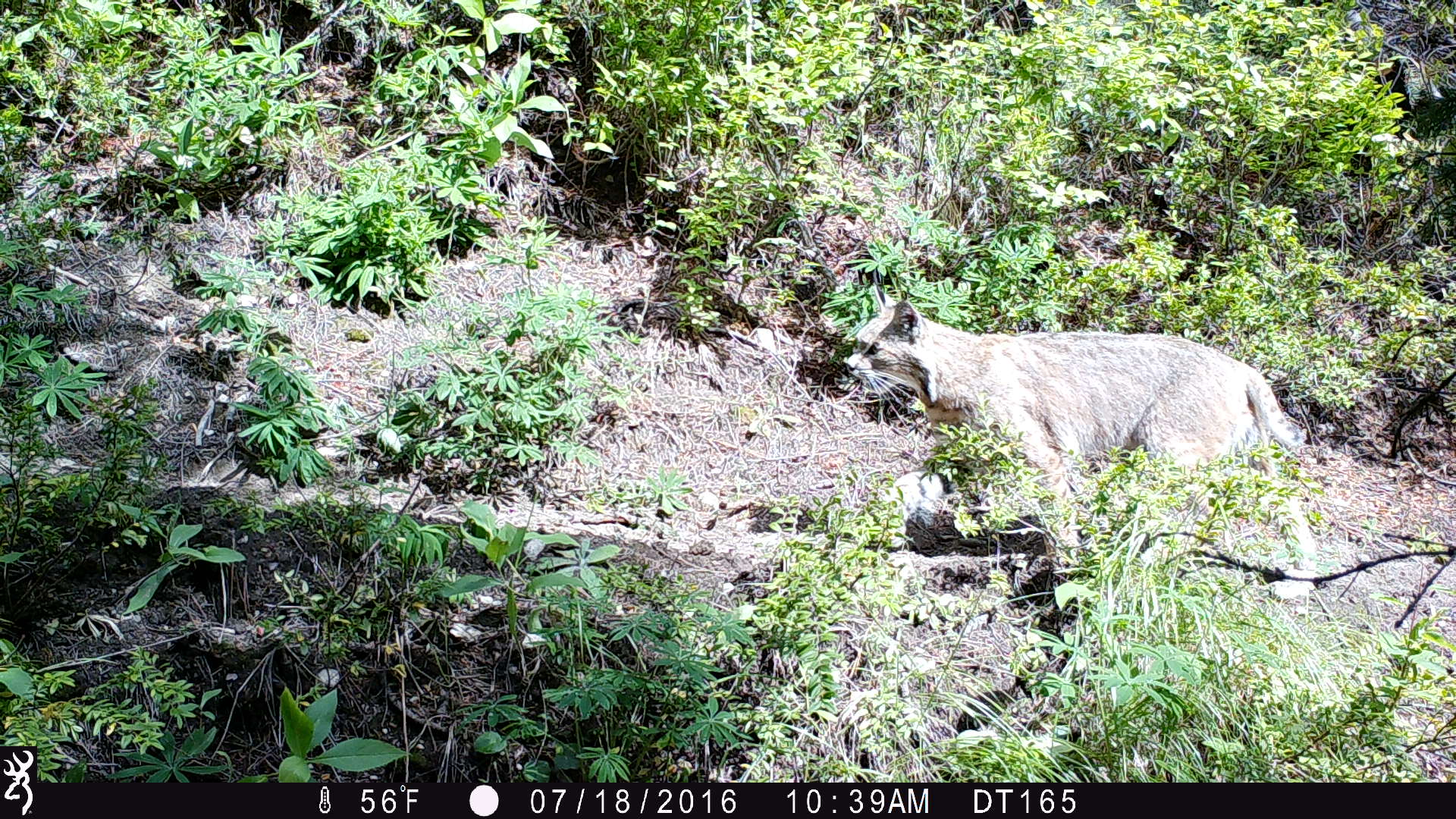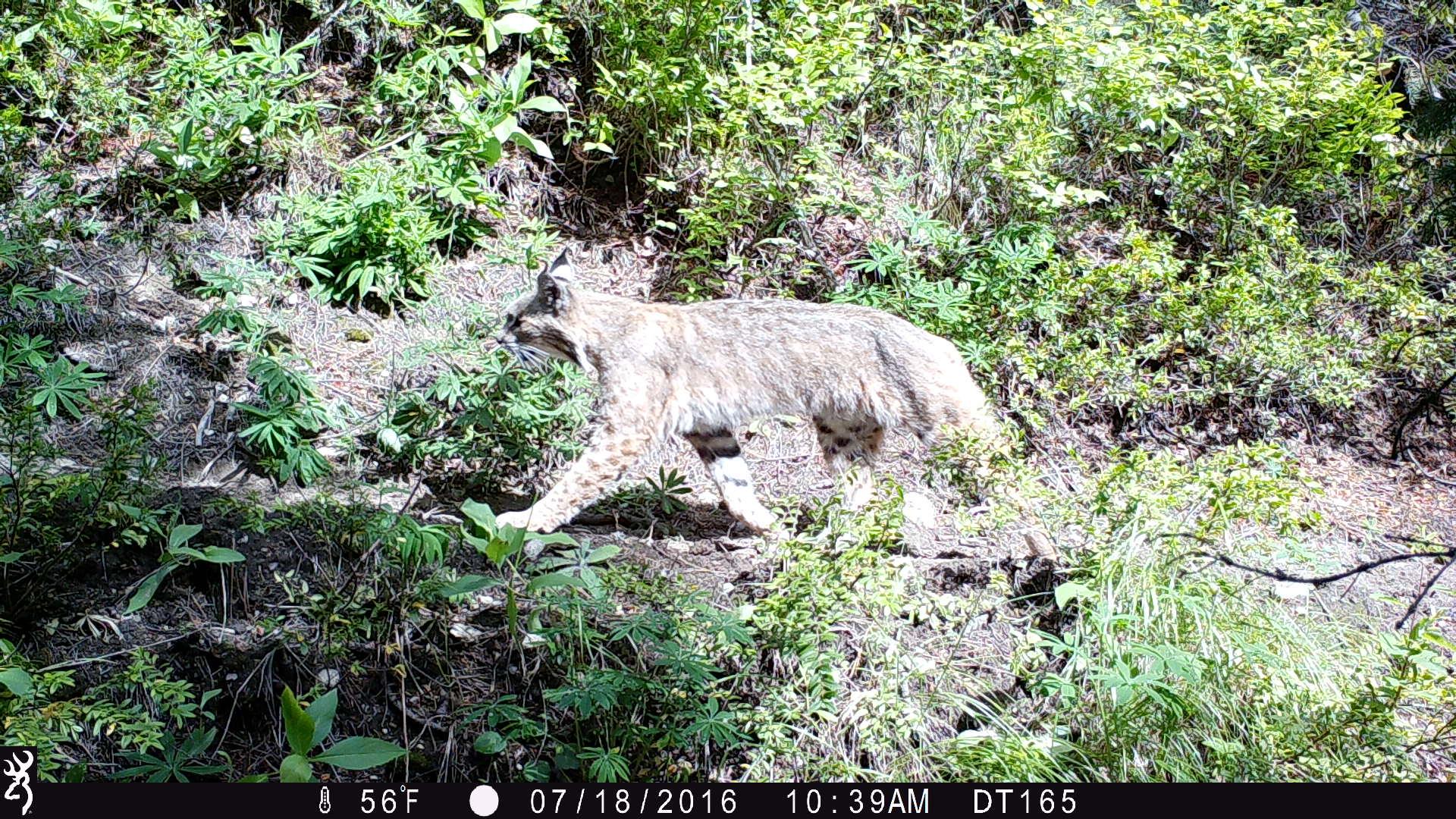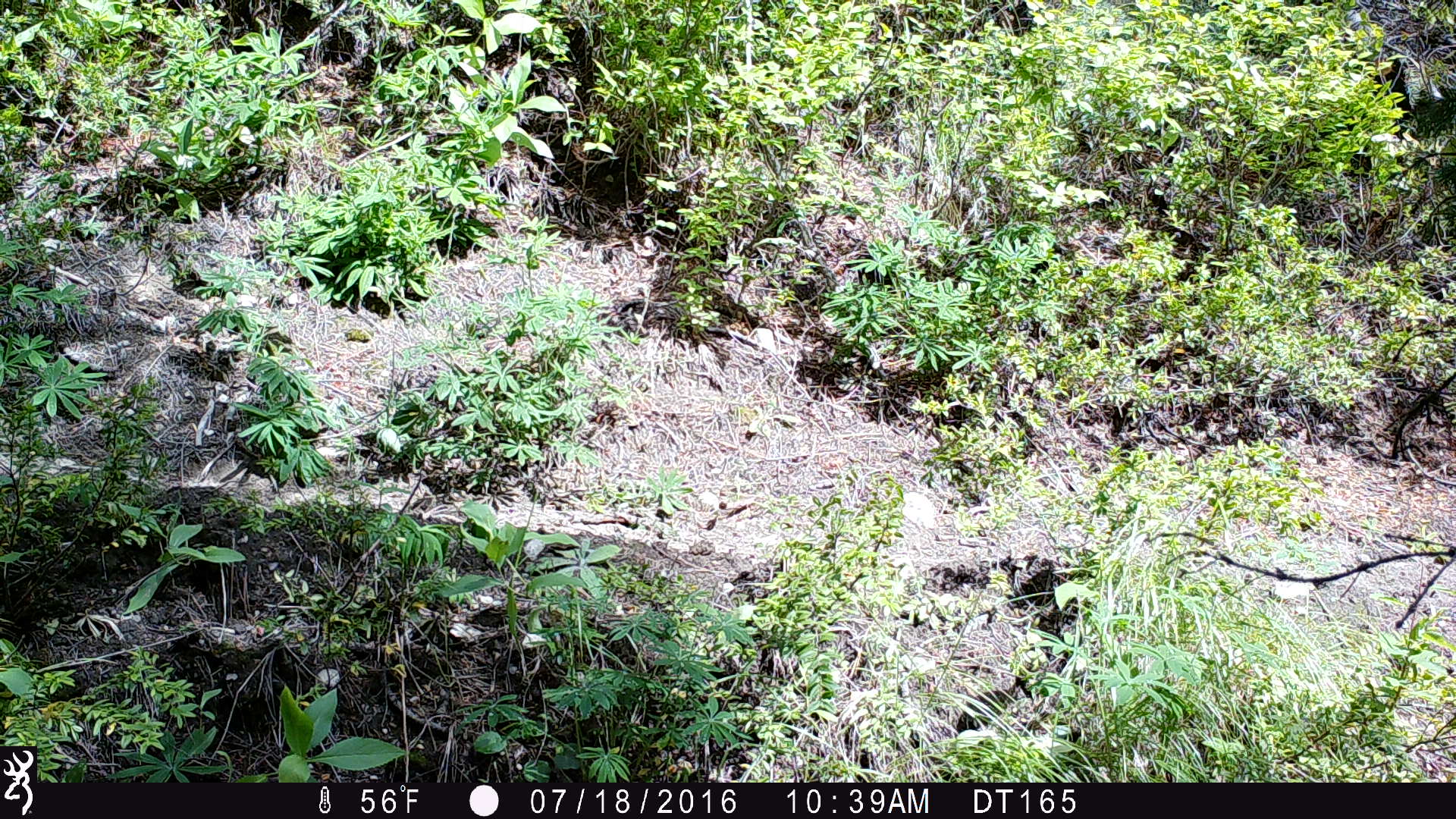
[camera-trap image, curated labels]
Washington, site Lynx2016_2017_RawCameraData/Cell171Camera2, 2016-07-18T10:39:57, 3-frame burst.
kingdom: Animalia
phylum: Chordata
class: Mammalia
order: Carnivora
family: Felidae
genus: Lynx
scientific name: Lynx rufus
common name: bobcat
Lynx rufus (bobcat). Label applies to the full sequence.